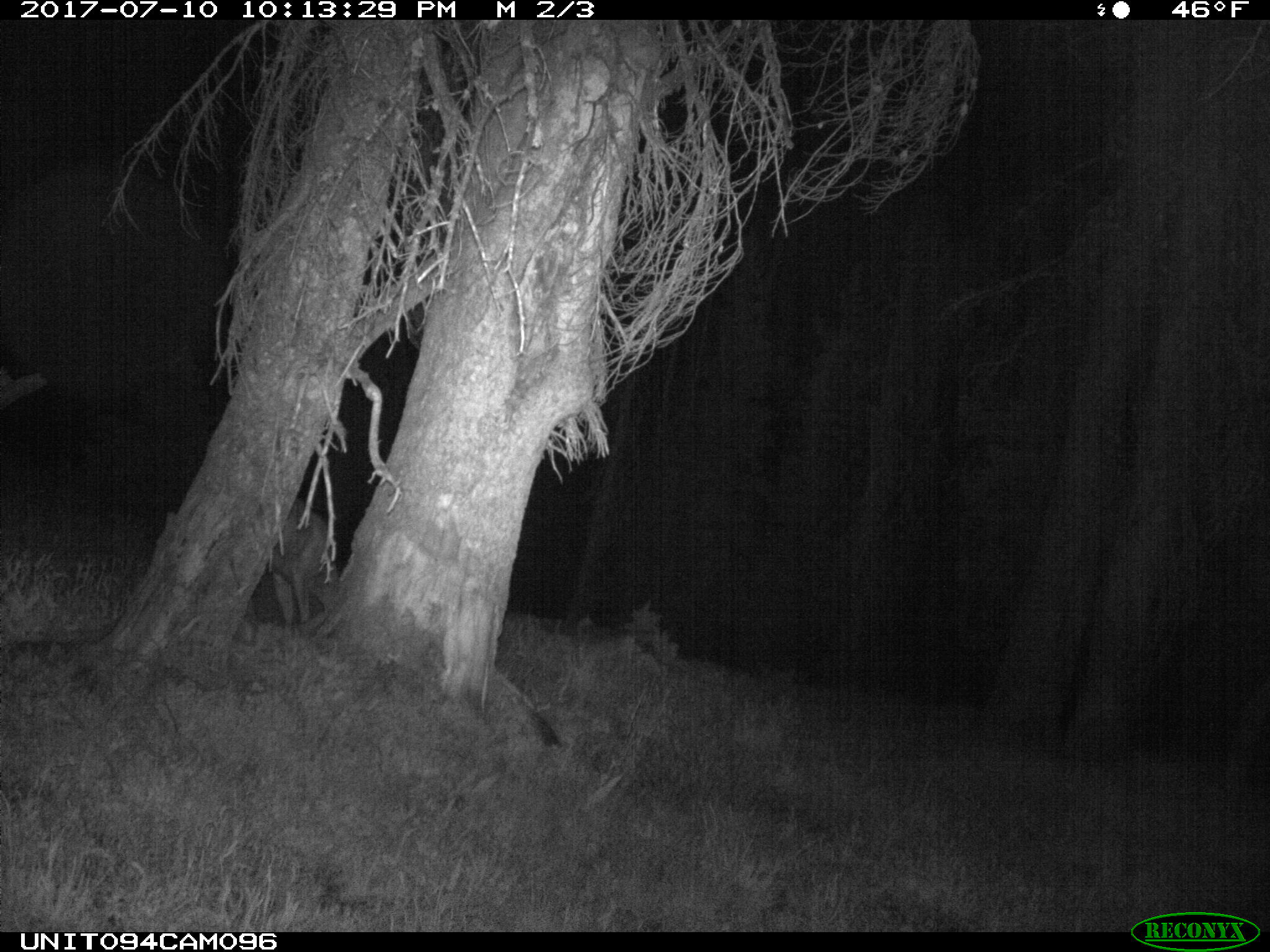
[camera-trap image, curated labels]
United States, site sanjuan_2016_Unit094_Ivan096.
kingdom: Animalia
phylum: Chordata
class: Mammalia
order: Artiodactyla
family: Cervidae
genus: Odocoileus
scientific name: Odocoileus hemionus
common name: mule deer